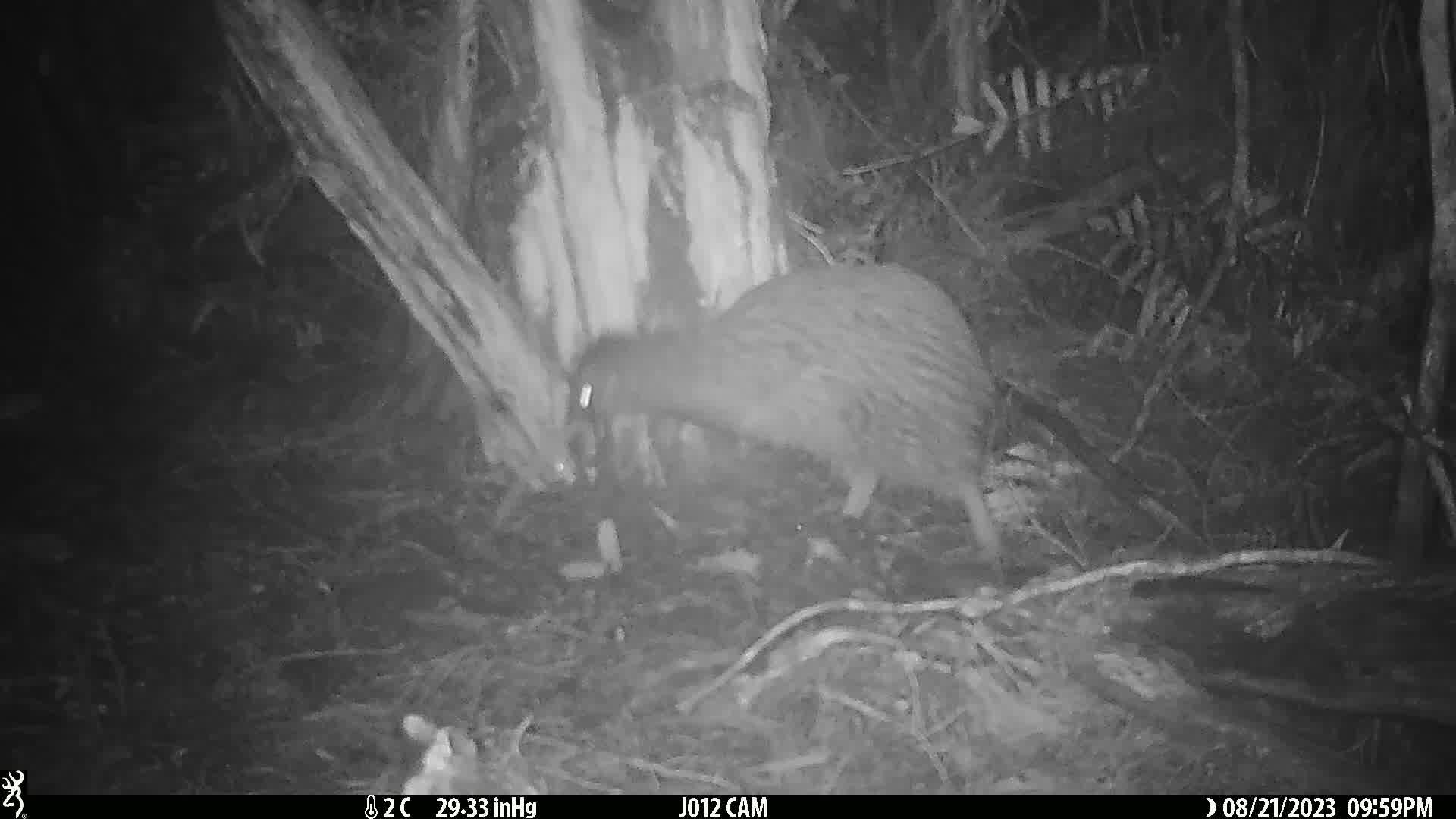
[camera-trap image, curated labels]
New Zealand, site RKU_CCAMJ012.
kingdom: Animalia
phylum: Chordata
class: Aves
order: Apterygiformes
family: Apterygidae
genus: Apteryx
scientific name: Apteryx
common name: kiwi